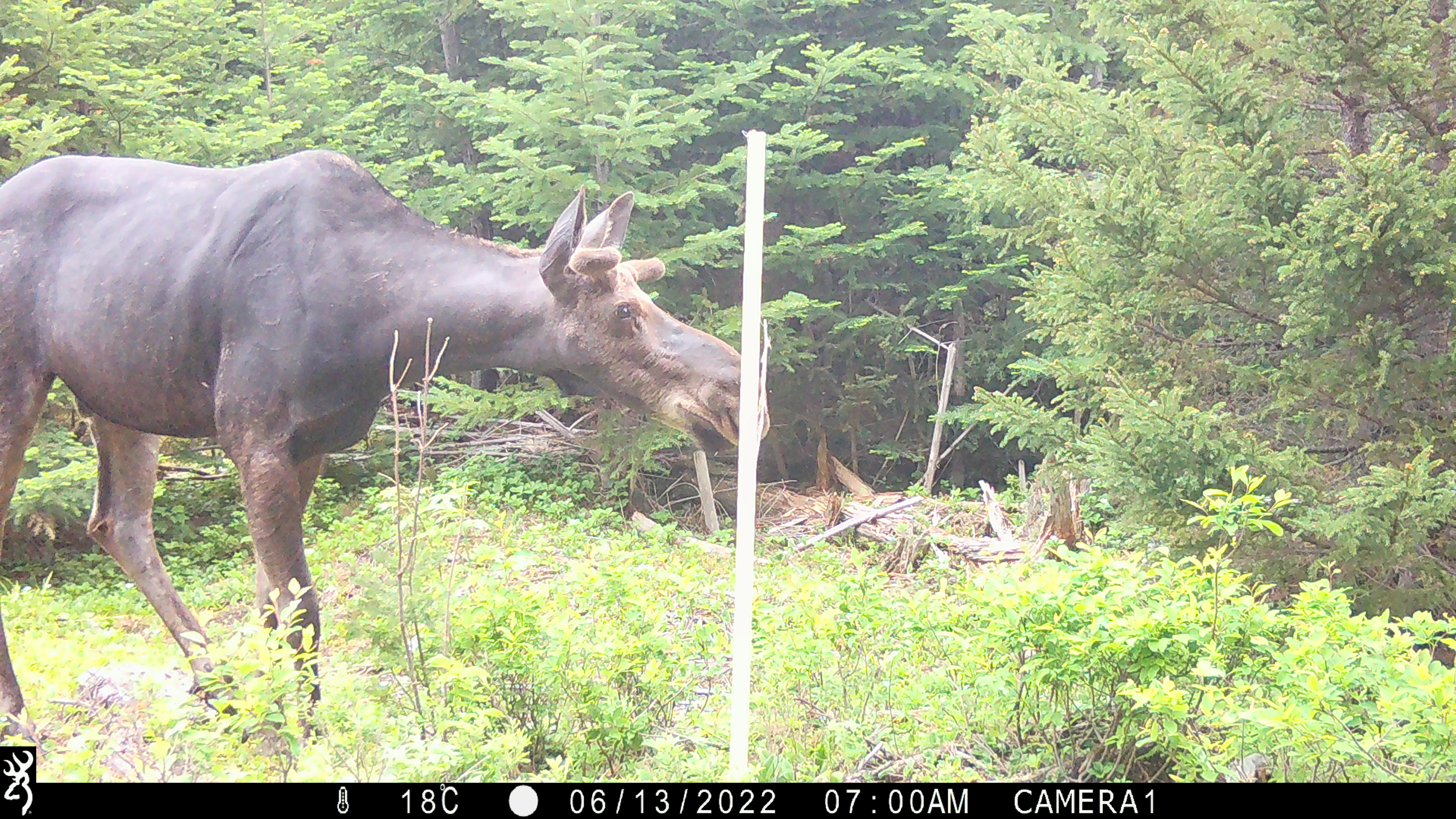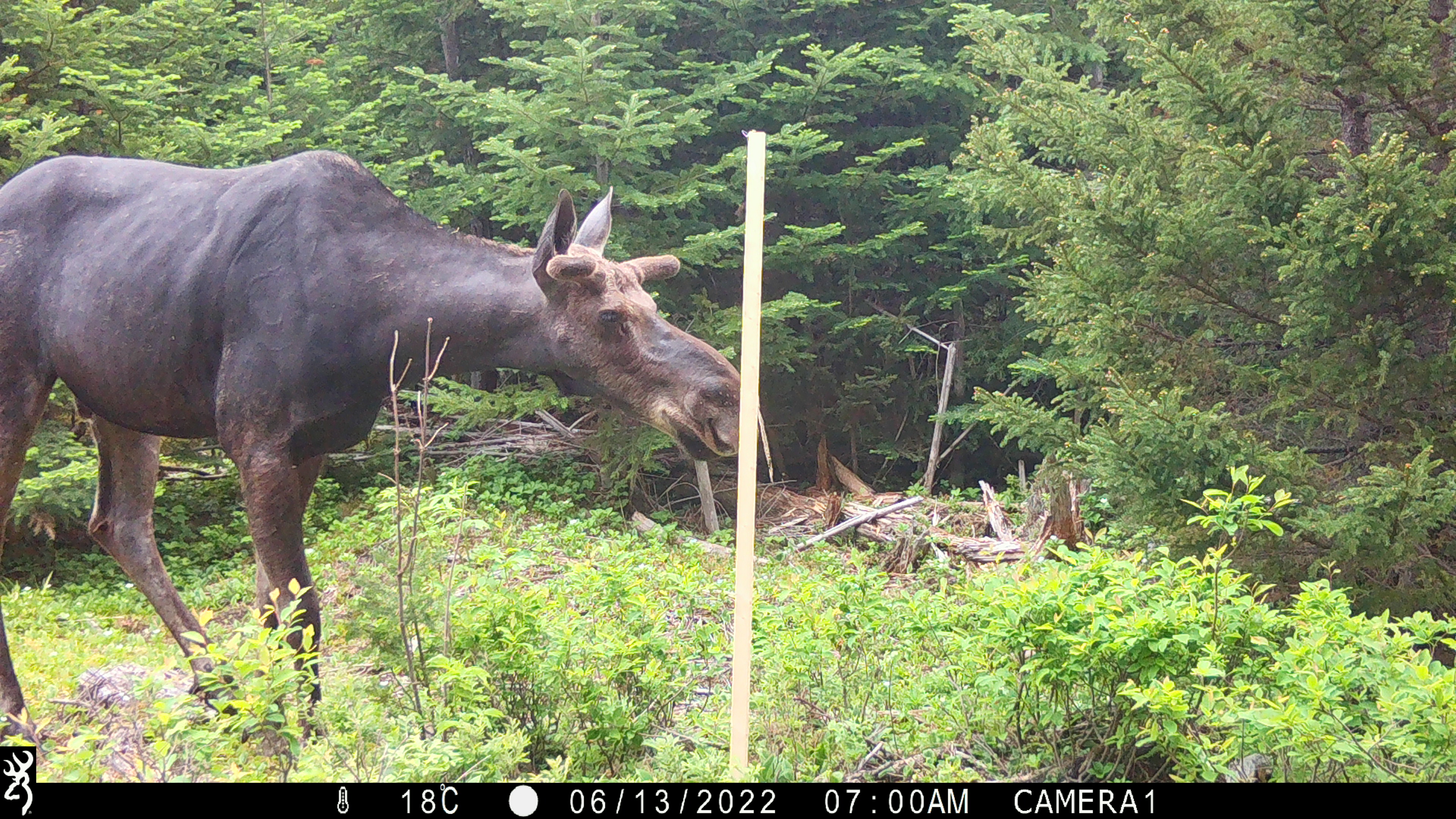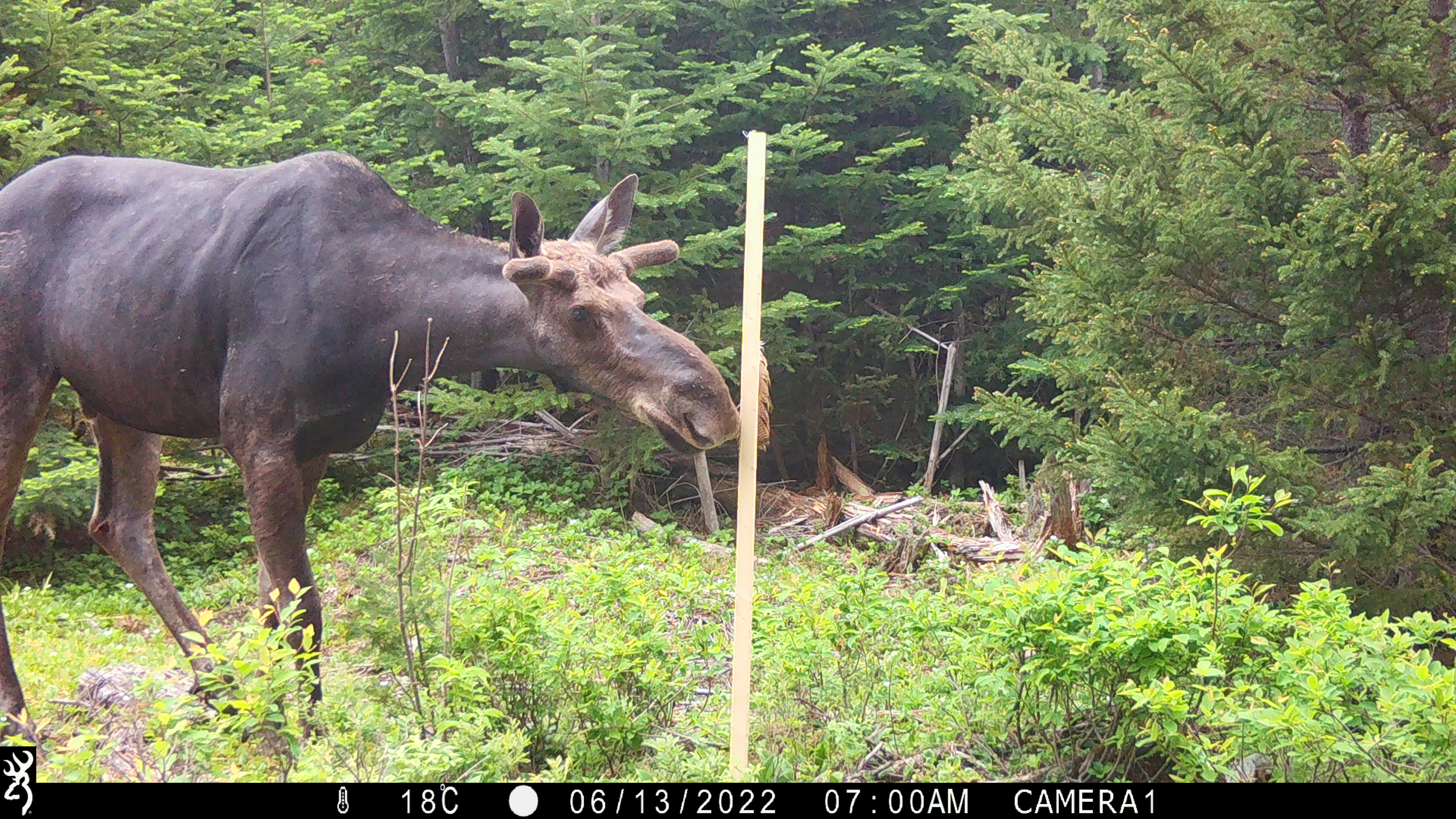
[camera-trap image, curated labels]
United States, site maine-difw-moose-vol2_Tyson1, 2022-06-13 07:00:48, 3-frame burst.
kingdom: Animalia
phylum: Chordata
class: Mammalia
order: Artiodactyla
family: Cervidae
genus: Alces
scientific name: Alces alces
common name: moose